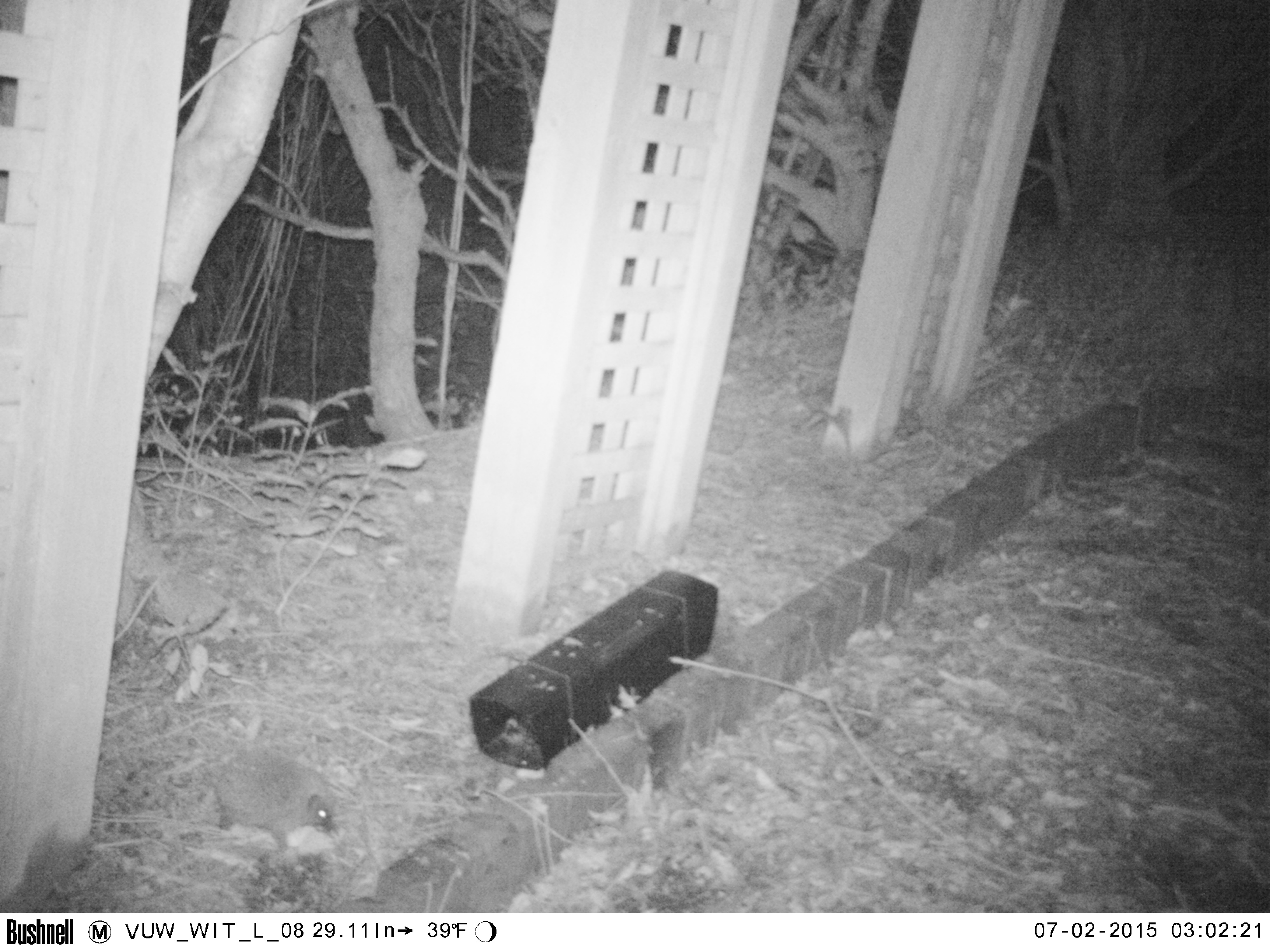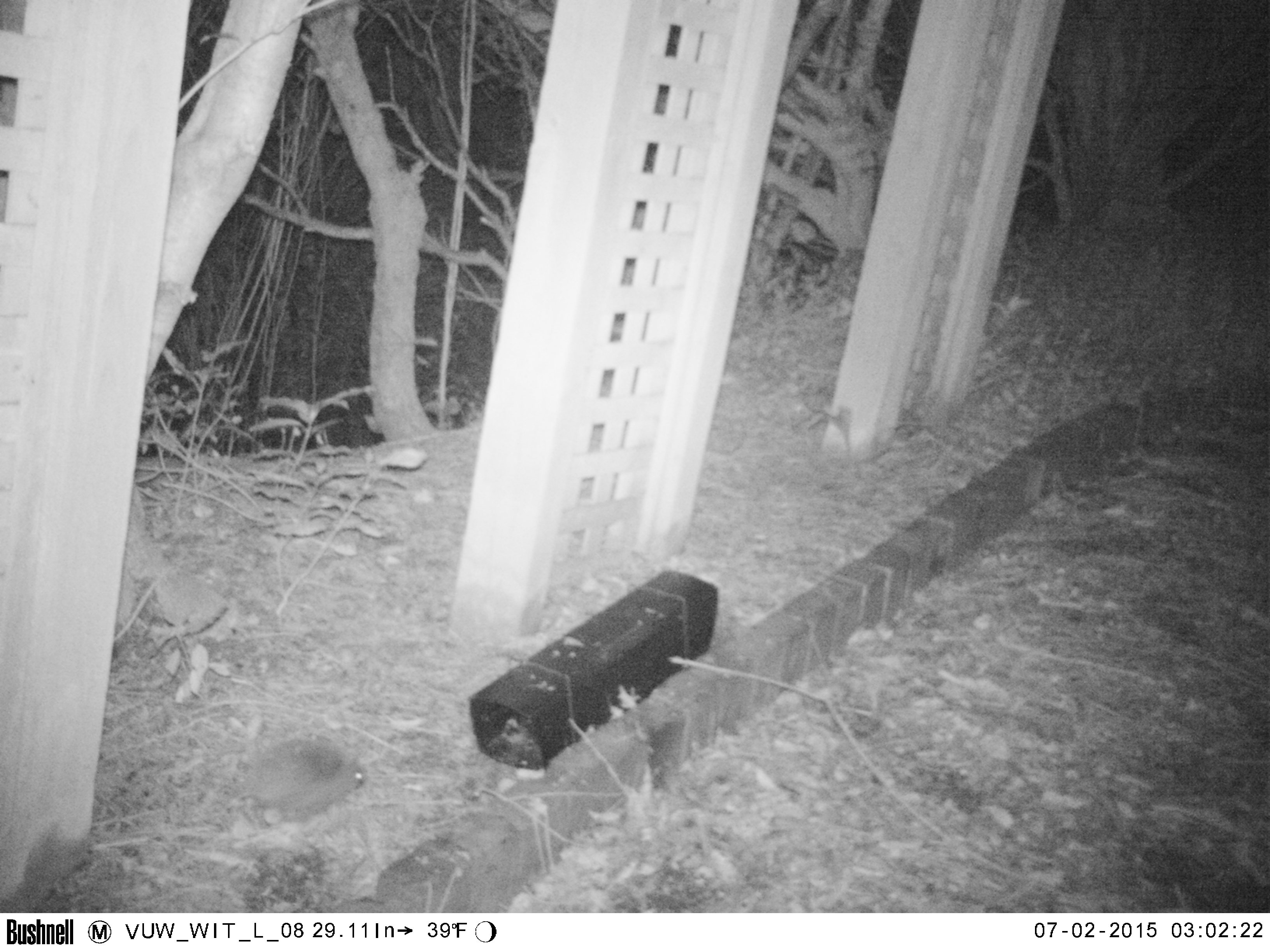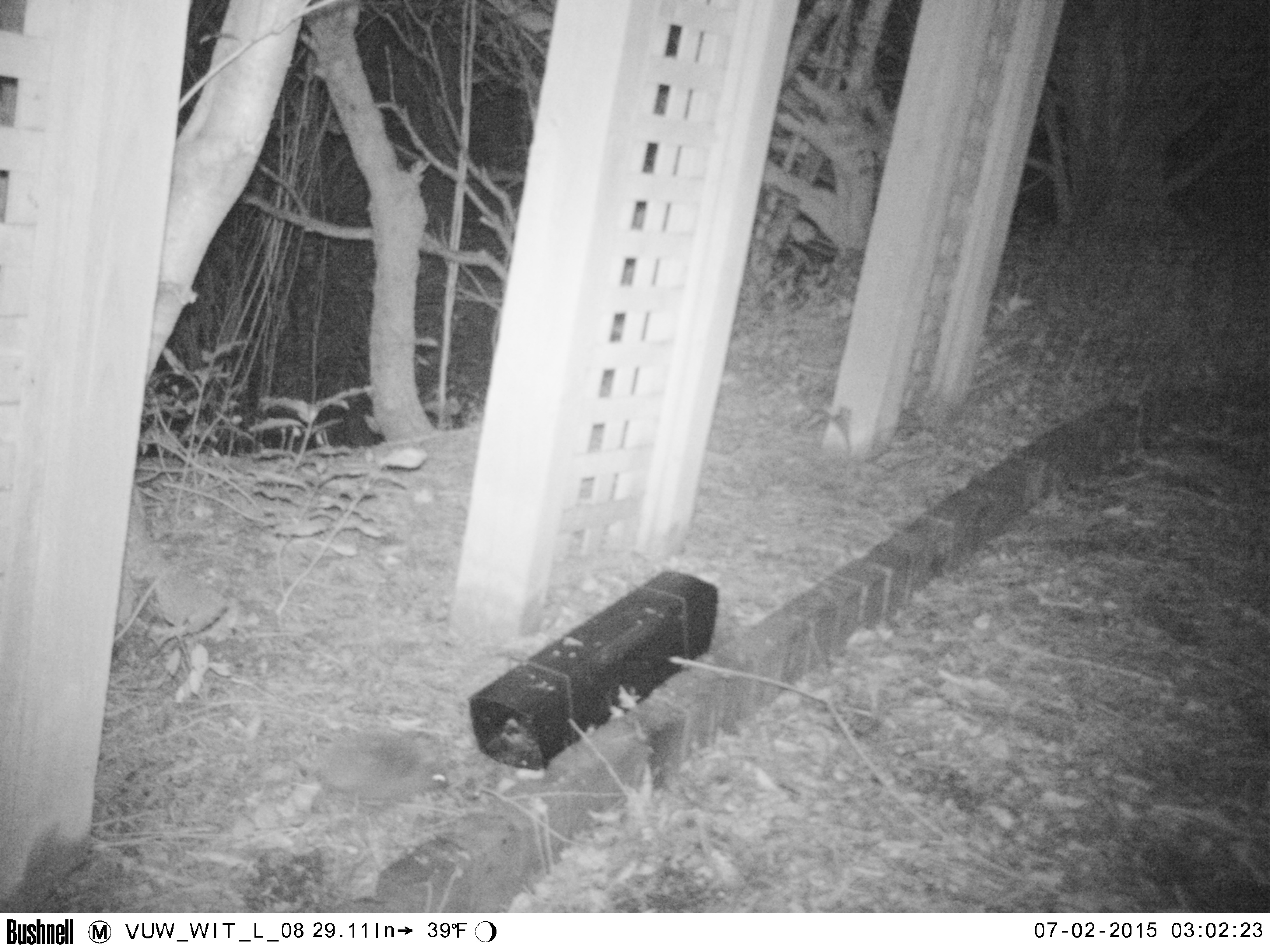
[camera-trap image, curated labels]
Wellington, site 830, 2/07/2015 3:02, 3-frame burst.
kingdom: Animalia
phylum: Chordata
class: Mammalia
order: Eulipotyphla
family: Erinaceidae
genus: Erinaceus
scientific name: Erinaceus europaeus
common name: hedgehog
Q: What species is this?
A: Hedgehog (Erinaceus europaeus).